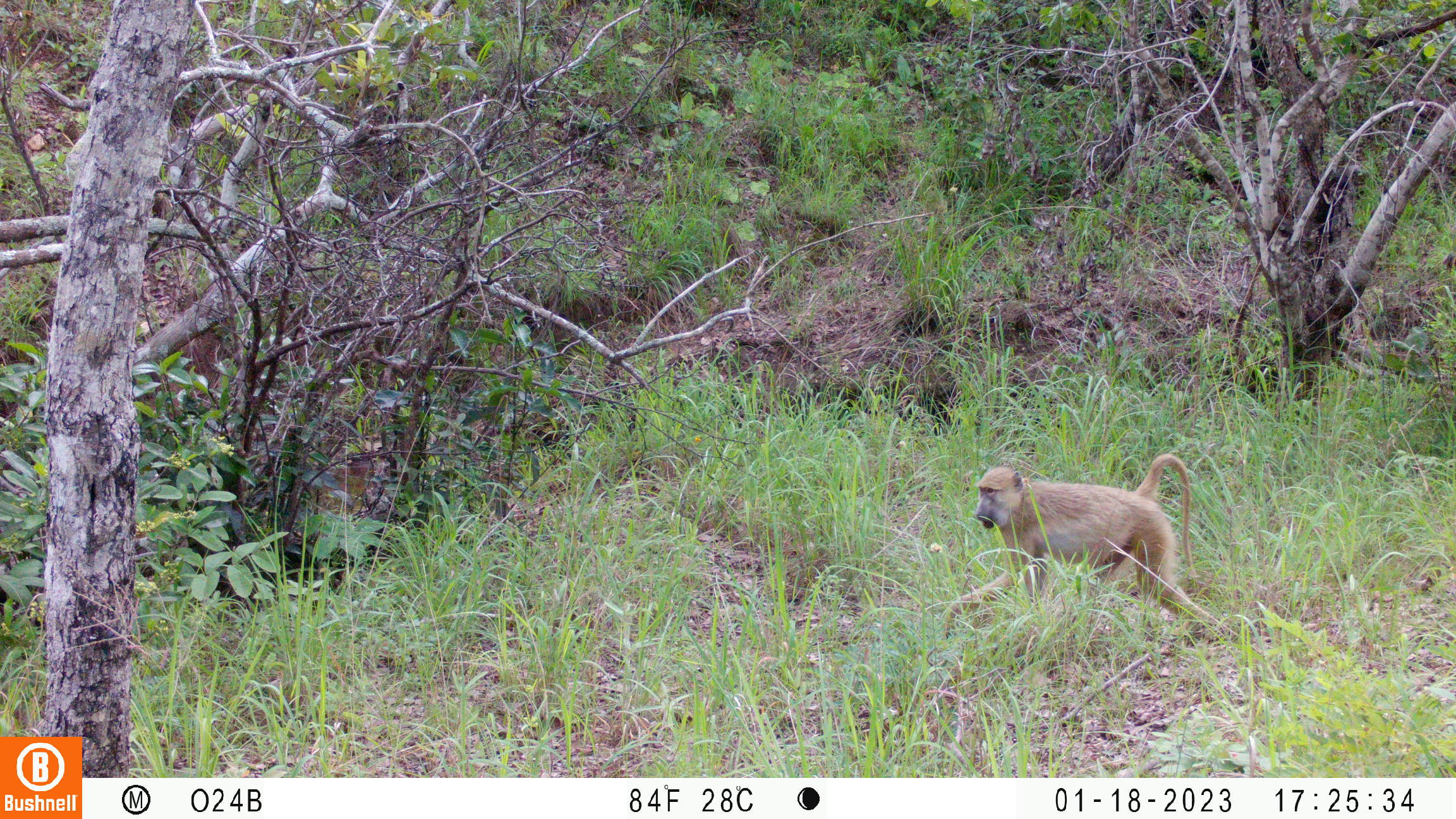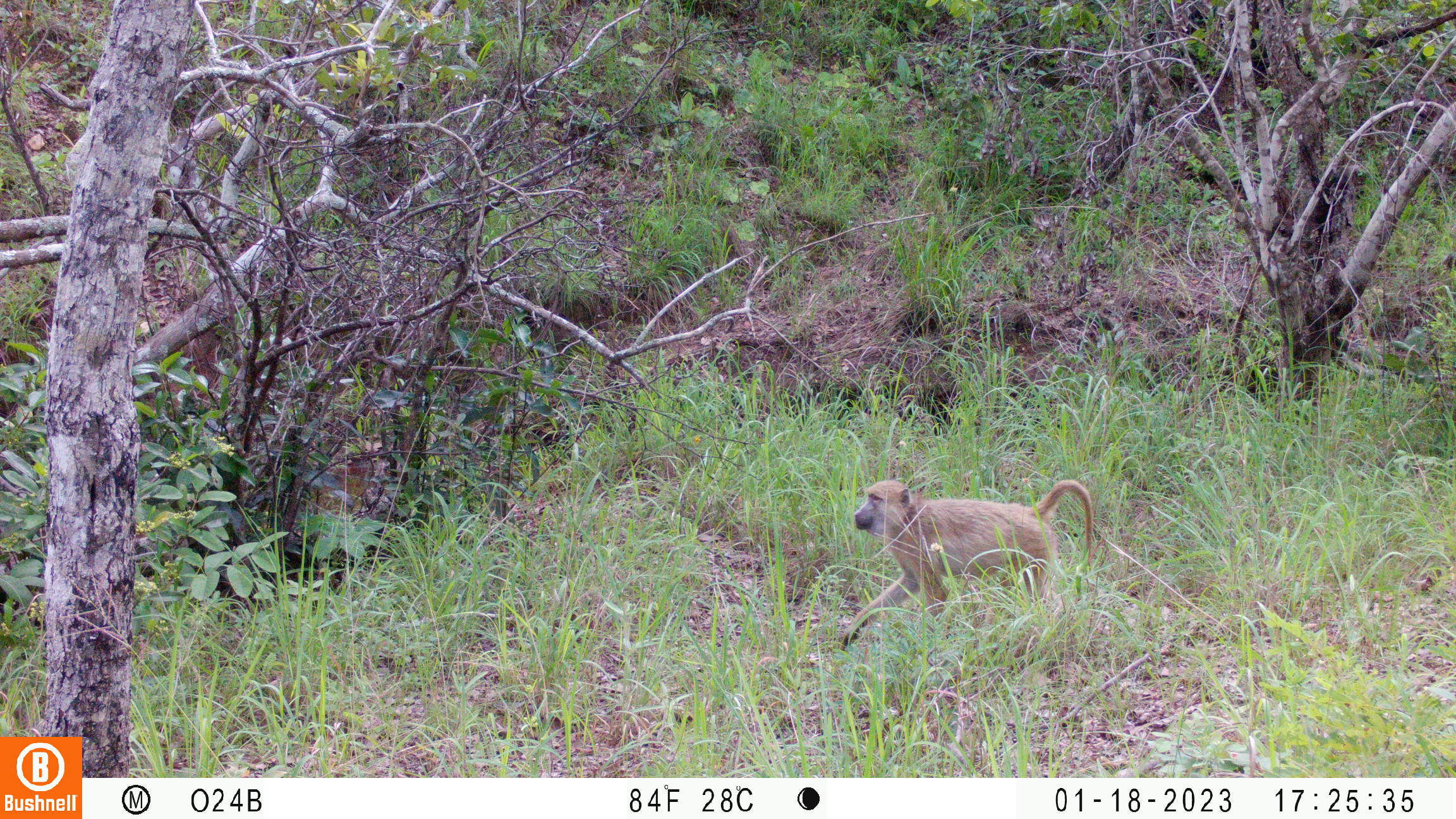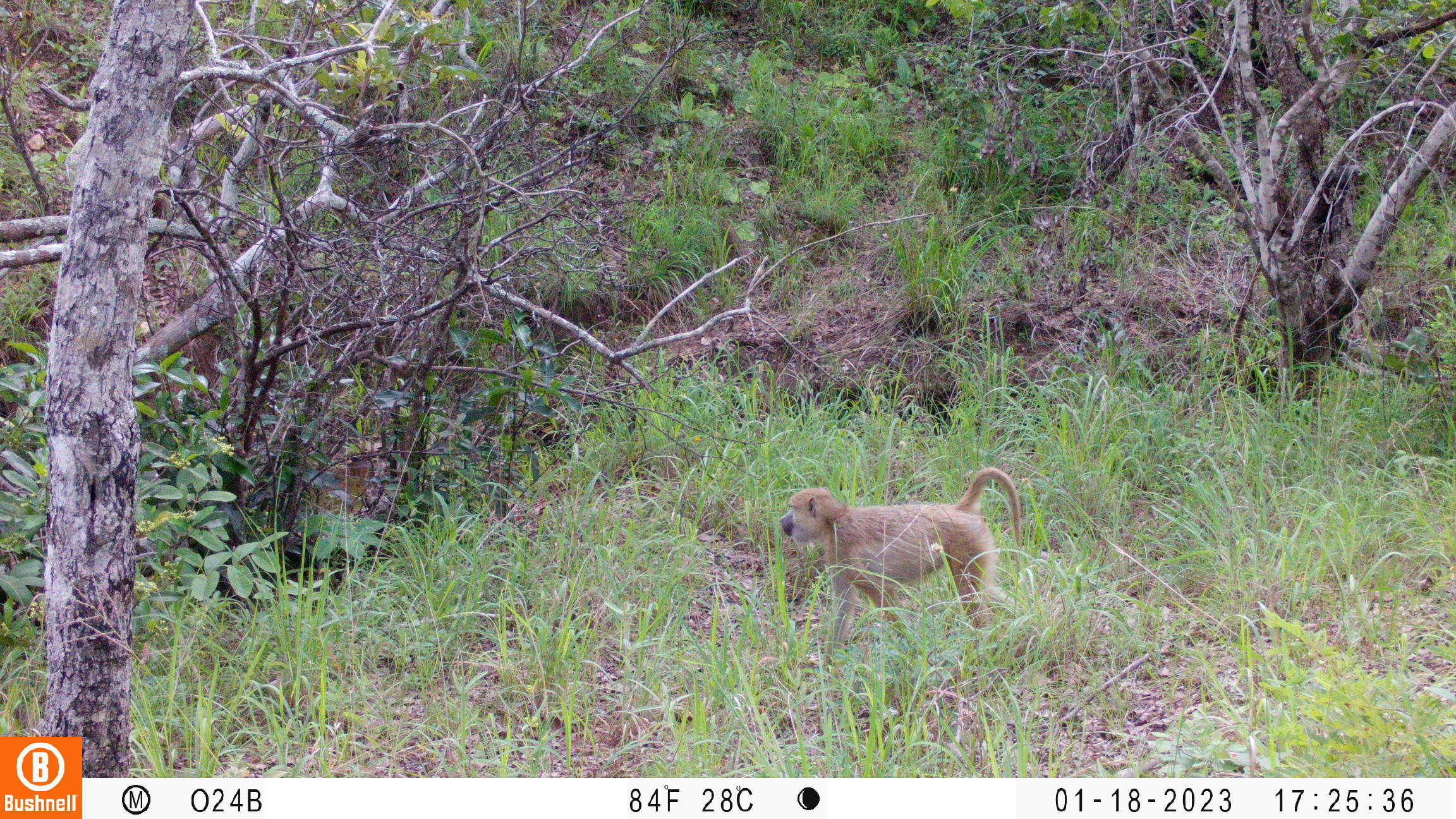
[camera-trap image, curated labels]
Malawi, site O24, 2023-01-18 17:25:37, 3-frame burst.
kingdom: Animalia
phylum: Chordata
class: Mammalia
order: Primates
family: Cercopithecidae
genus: Papio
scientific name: Papio cynocephalus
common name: yellow baboon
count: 1